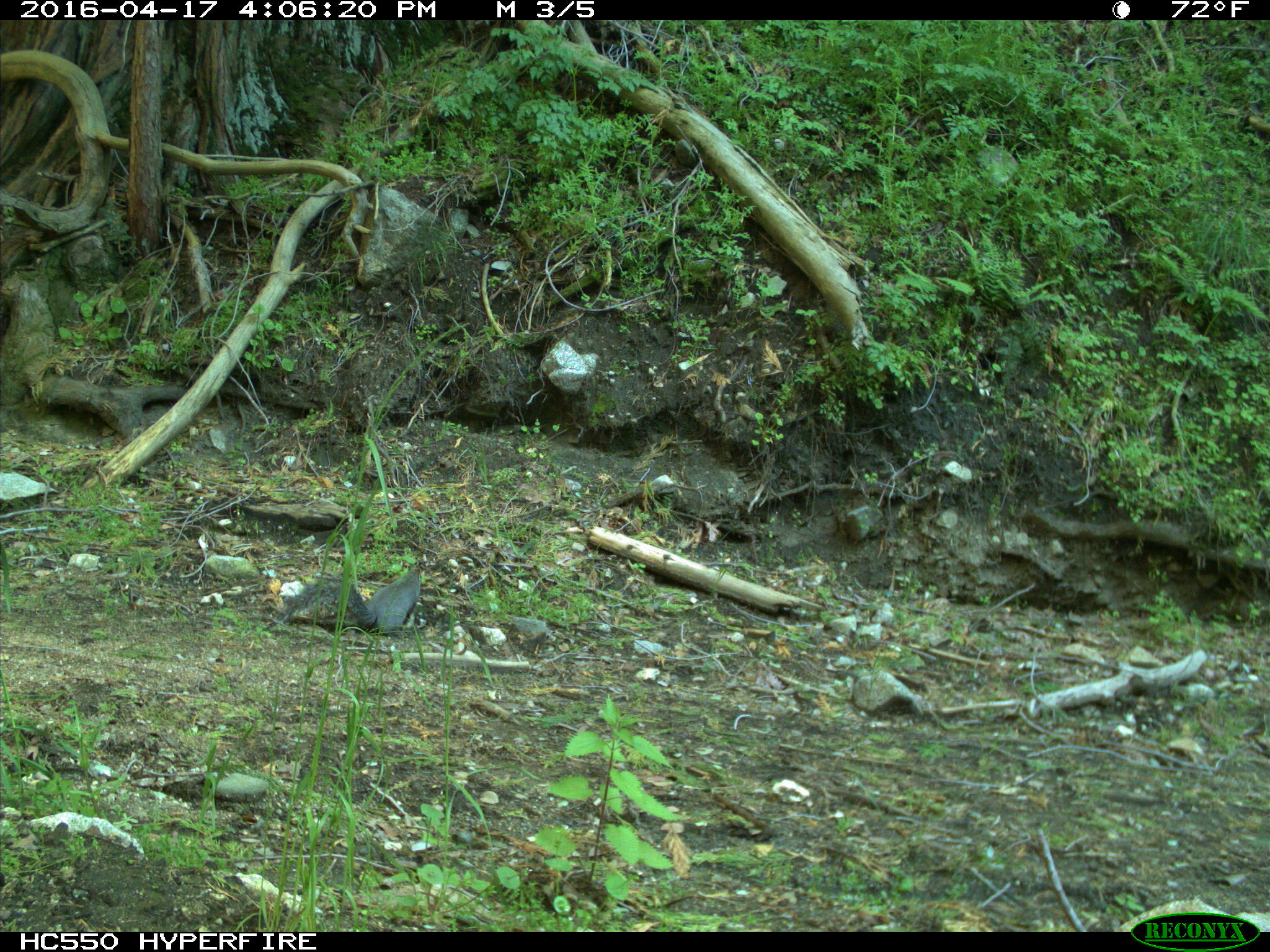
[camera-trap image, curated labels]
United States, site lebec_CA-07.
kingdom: Animalia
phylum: Chordata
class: Mammalia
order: Rodentia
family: Sciuridae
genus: Sciurus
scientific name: Sciurus carolinensis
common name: eastern gray squirrel